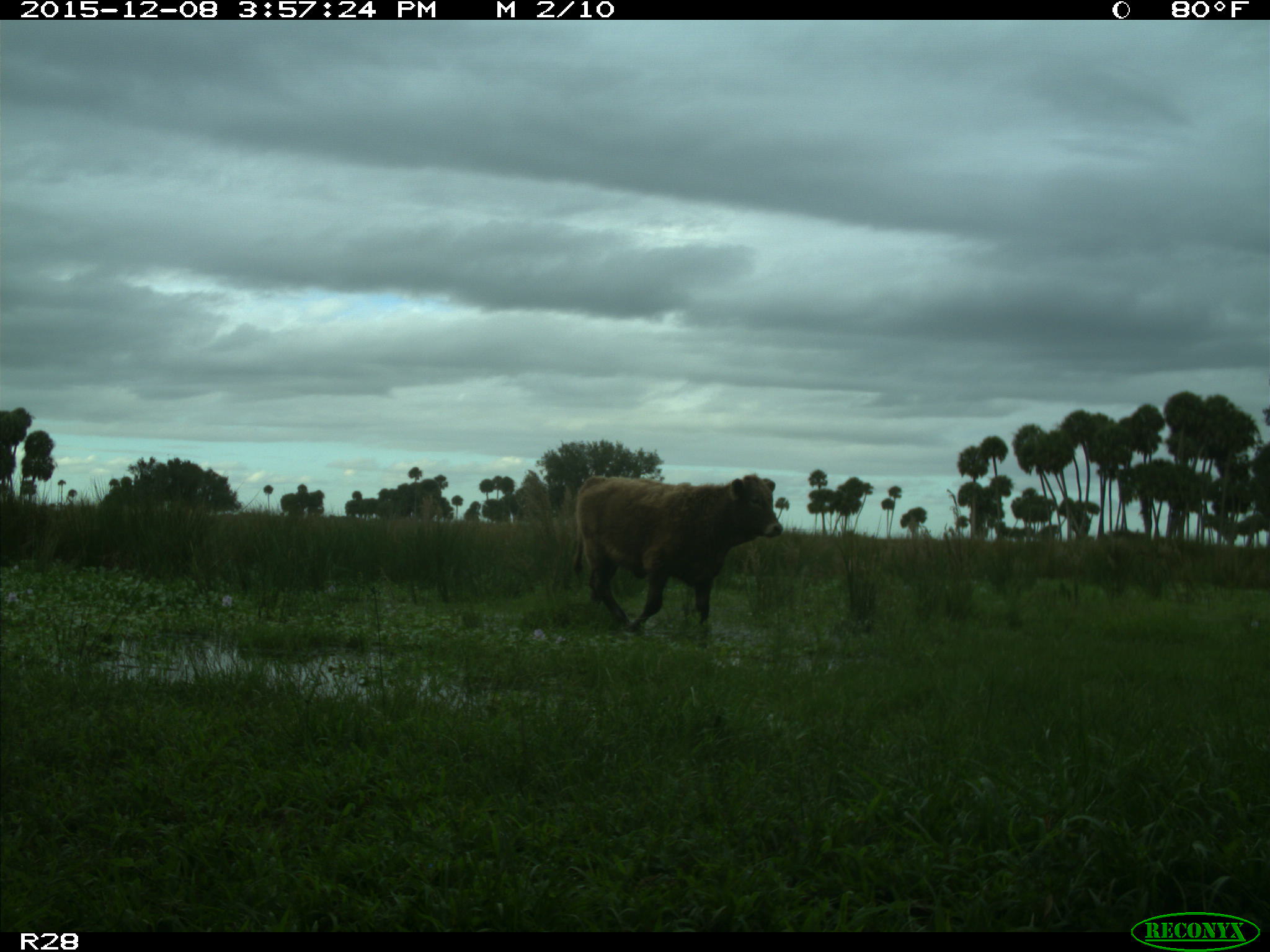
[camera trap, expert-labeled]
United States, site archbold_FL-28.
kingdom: Animalia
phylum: Chordata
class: Mammalia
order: Artiodactyla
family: Bovidae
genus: Bos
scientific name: Bos taurus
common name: domestic cow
Bos taurus (domestic cow).